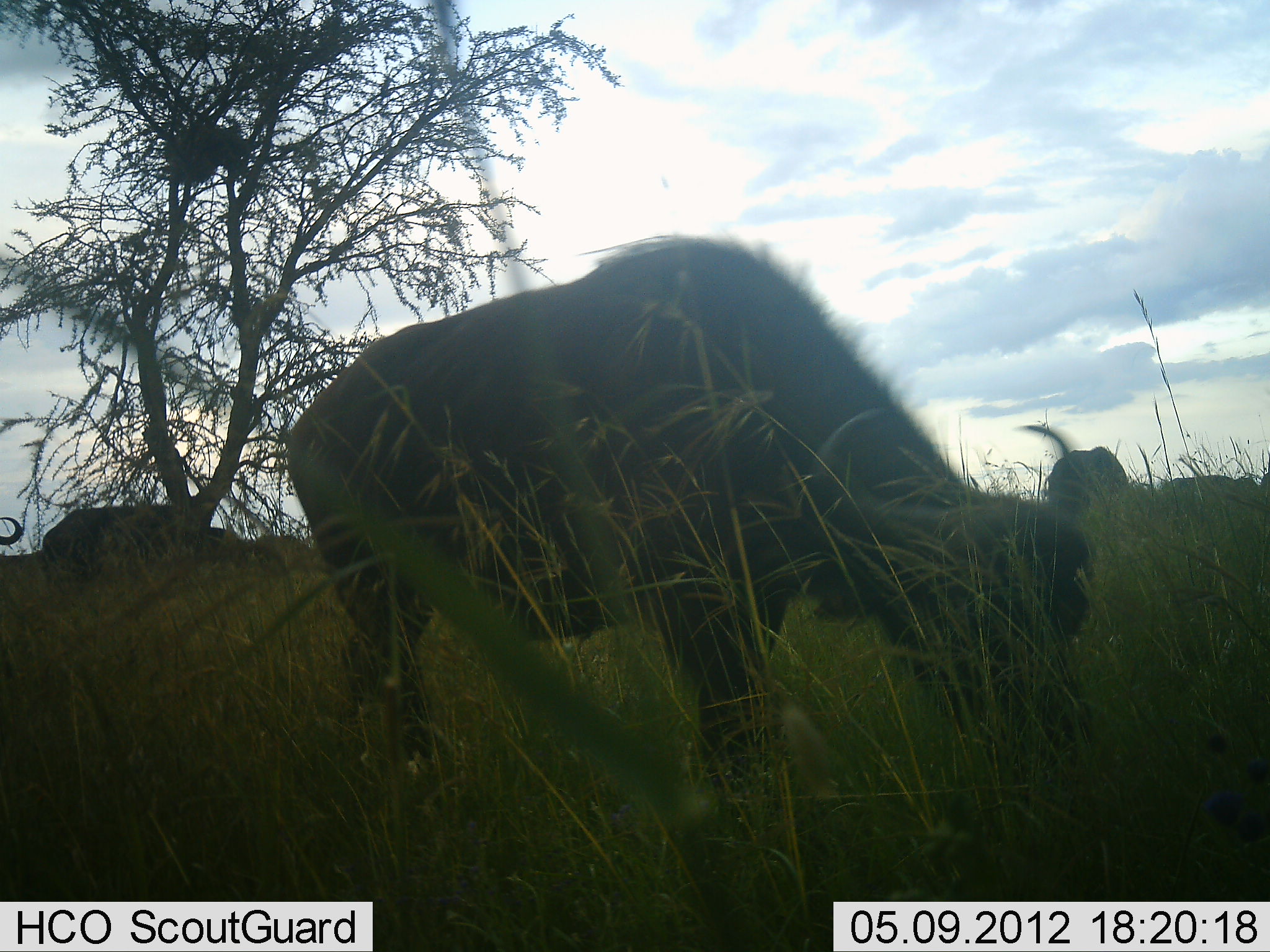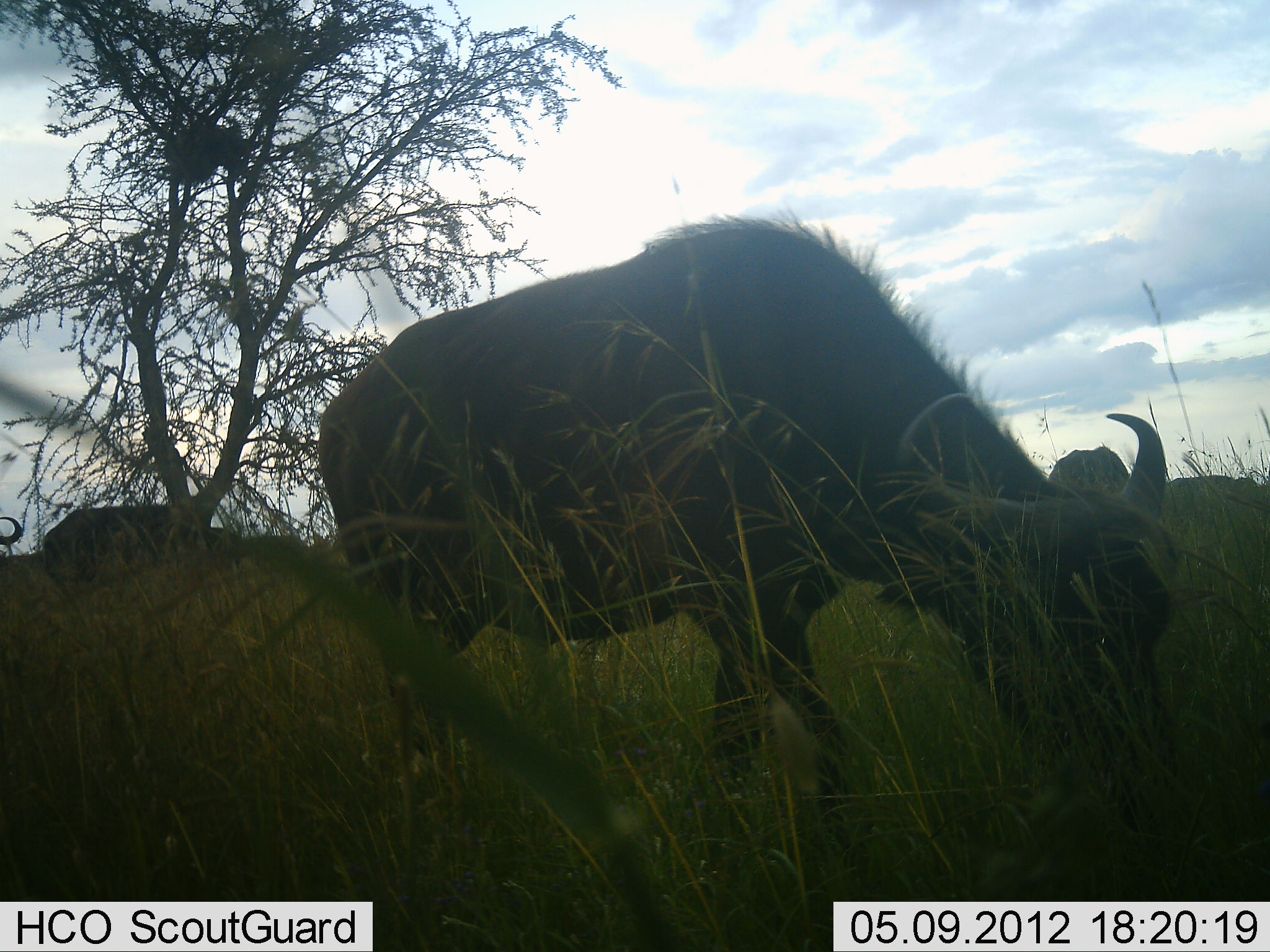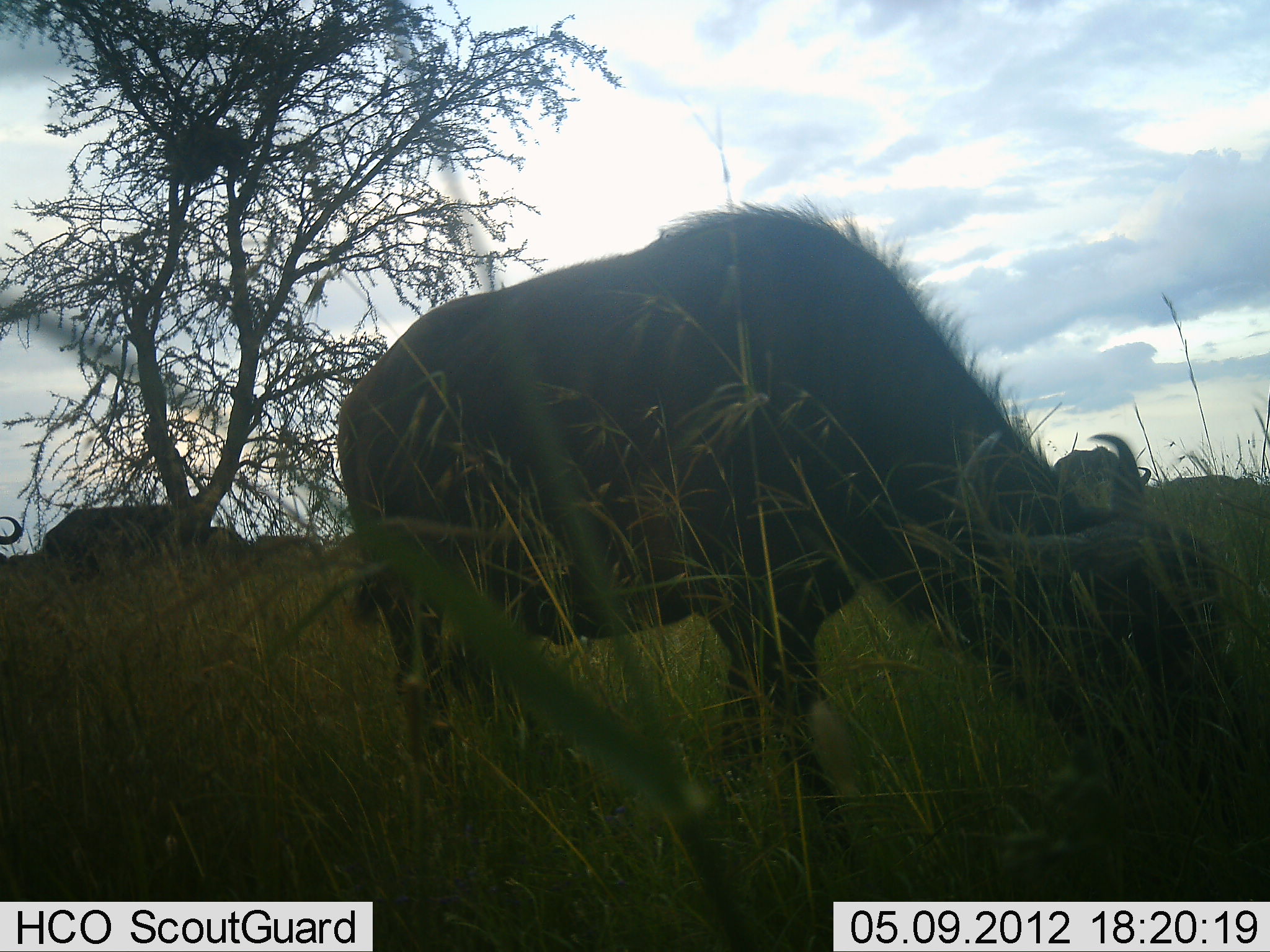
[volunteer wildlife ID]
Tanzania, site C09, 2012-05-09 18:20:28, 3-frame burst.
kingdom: Animalia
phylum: Chordata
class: Mammalia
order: Artiodactyla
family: Bovidae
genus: Syncerus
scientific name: Syncerus caffer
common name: cape buffalo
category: buffalo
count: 4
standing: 41%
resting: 0%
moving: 29%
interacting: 0%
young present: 0%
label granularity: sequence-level